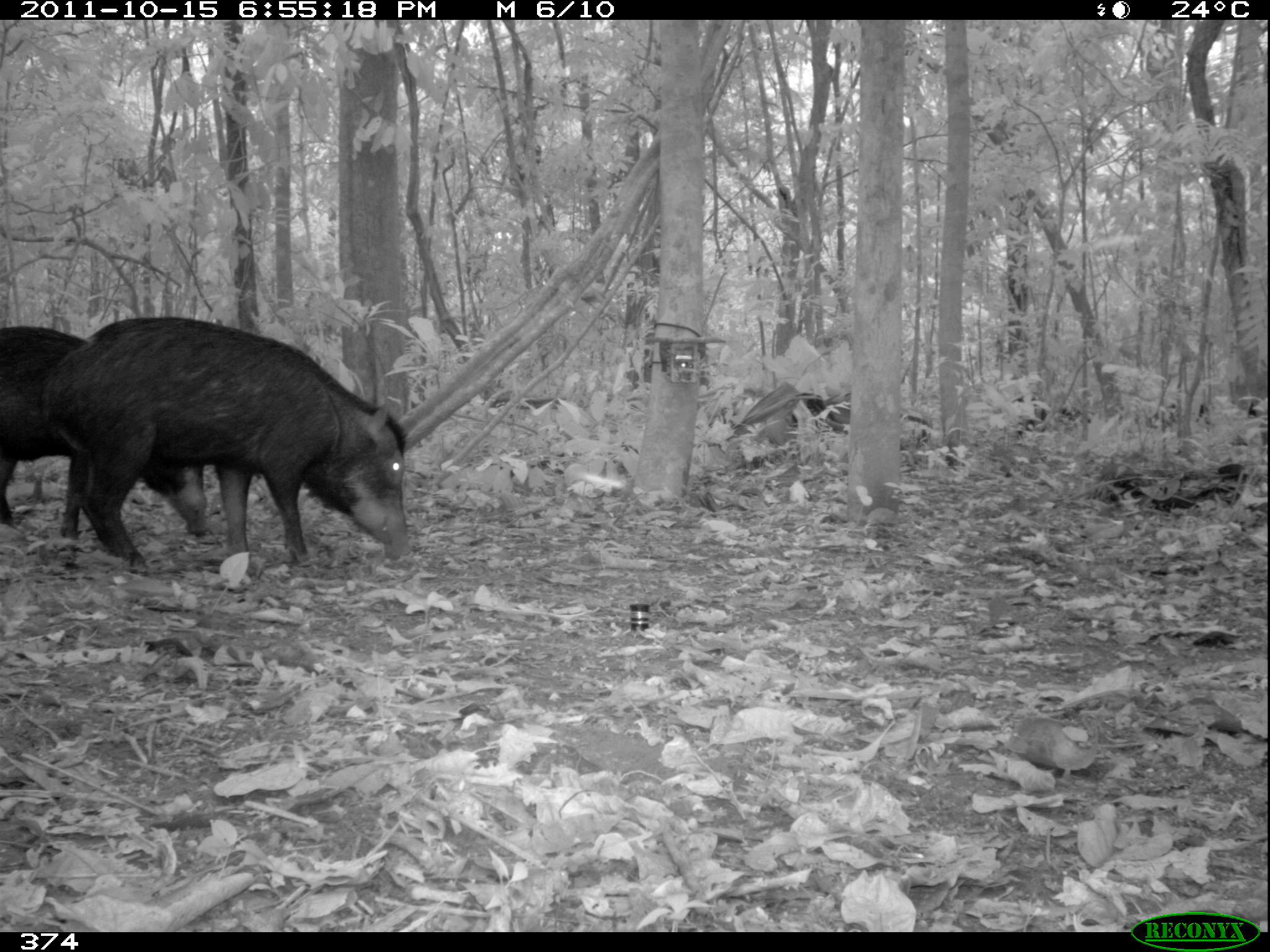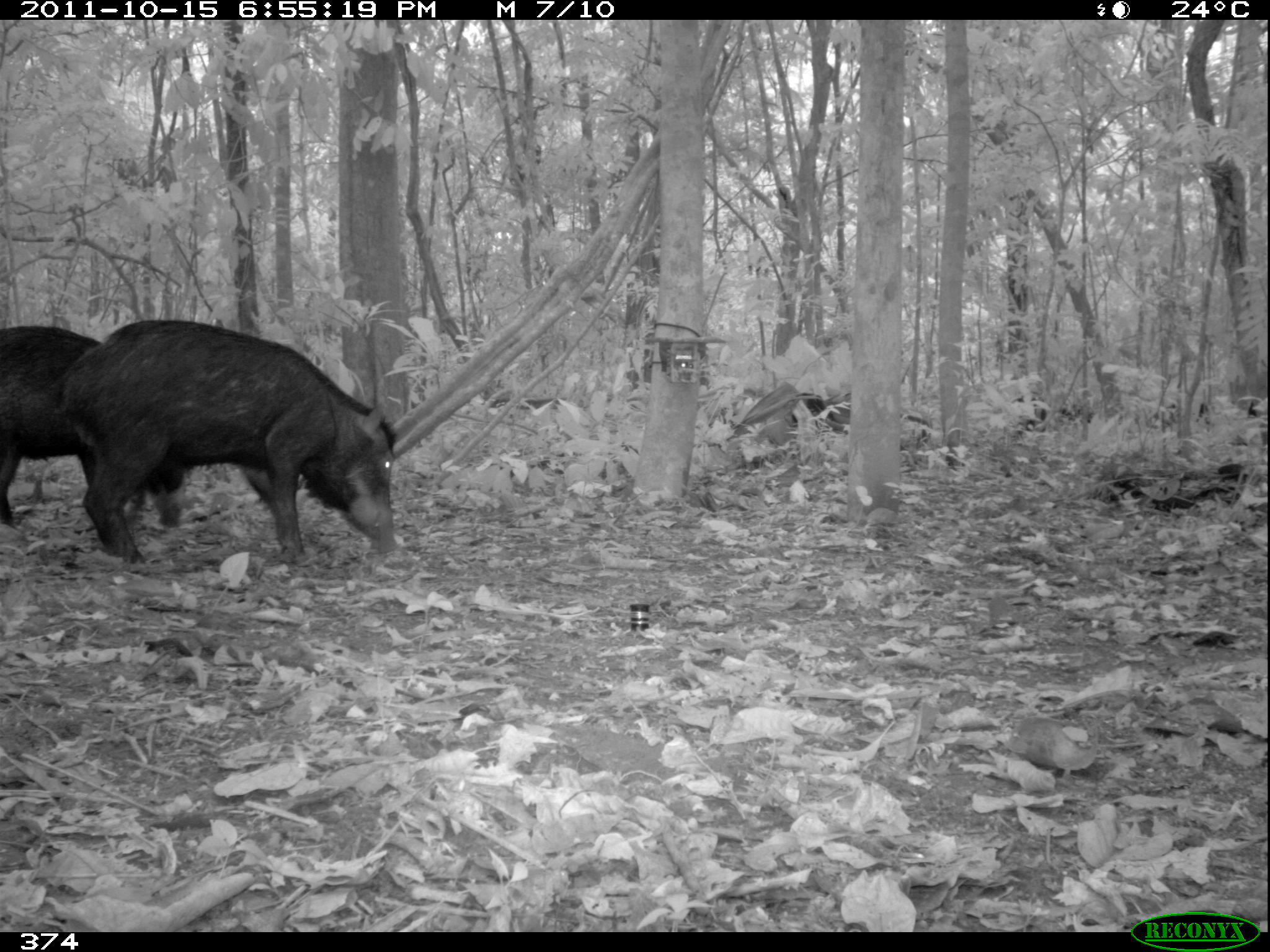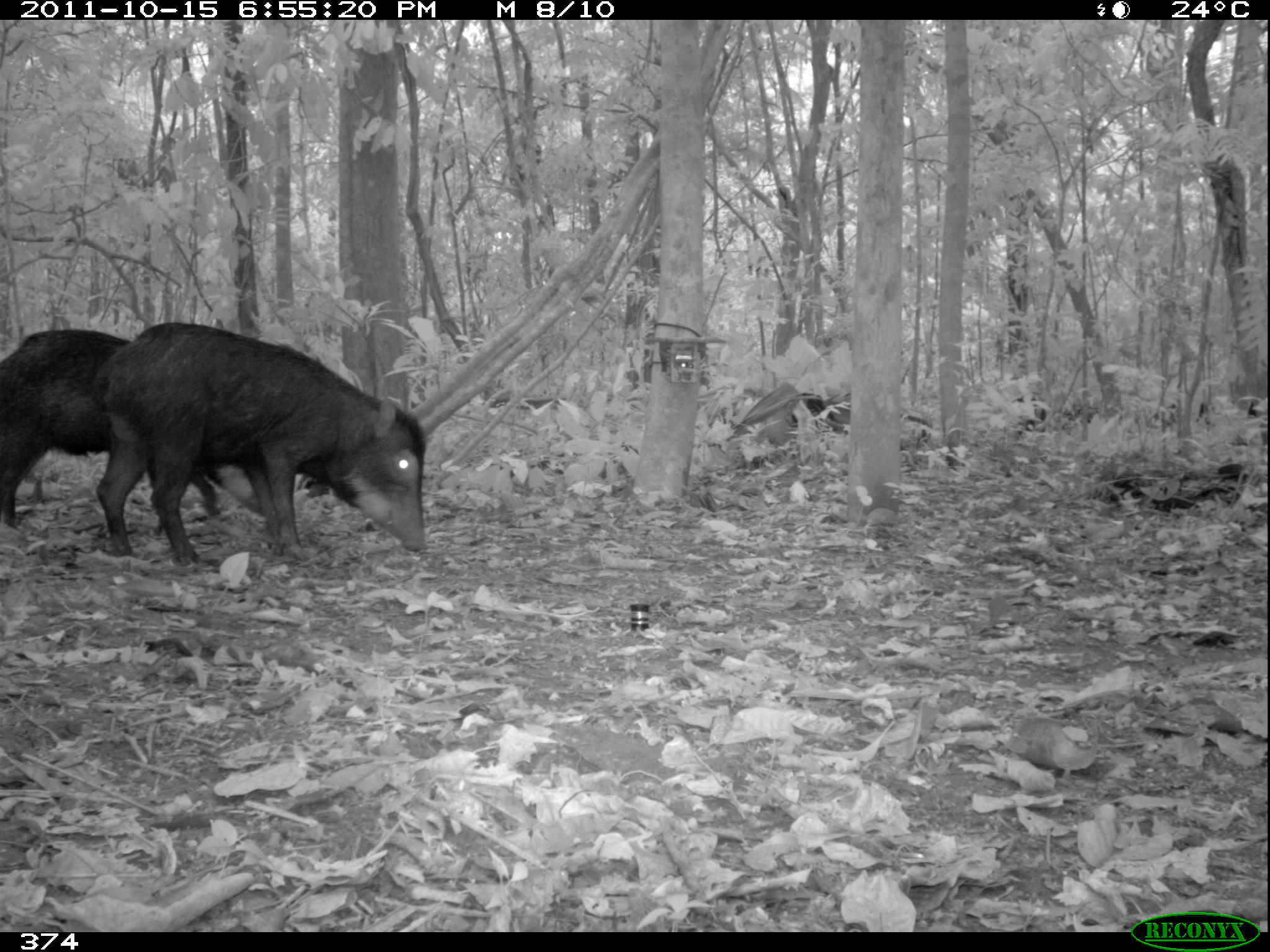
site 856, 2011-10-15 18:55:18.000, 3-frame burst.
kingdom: Animalia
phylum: Chordata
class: Mammalia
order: Artiodactyla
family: Tayassuidae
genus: Tayassu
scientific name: Tayassu pecari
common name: white-lipped peccary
Tayassu pecari (white-lipped peccary).